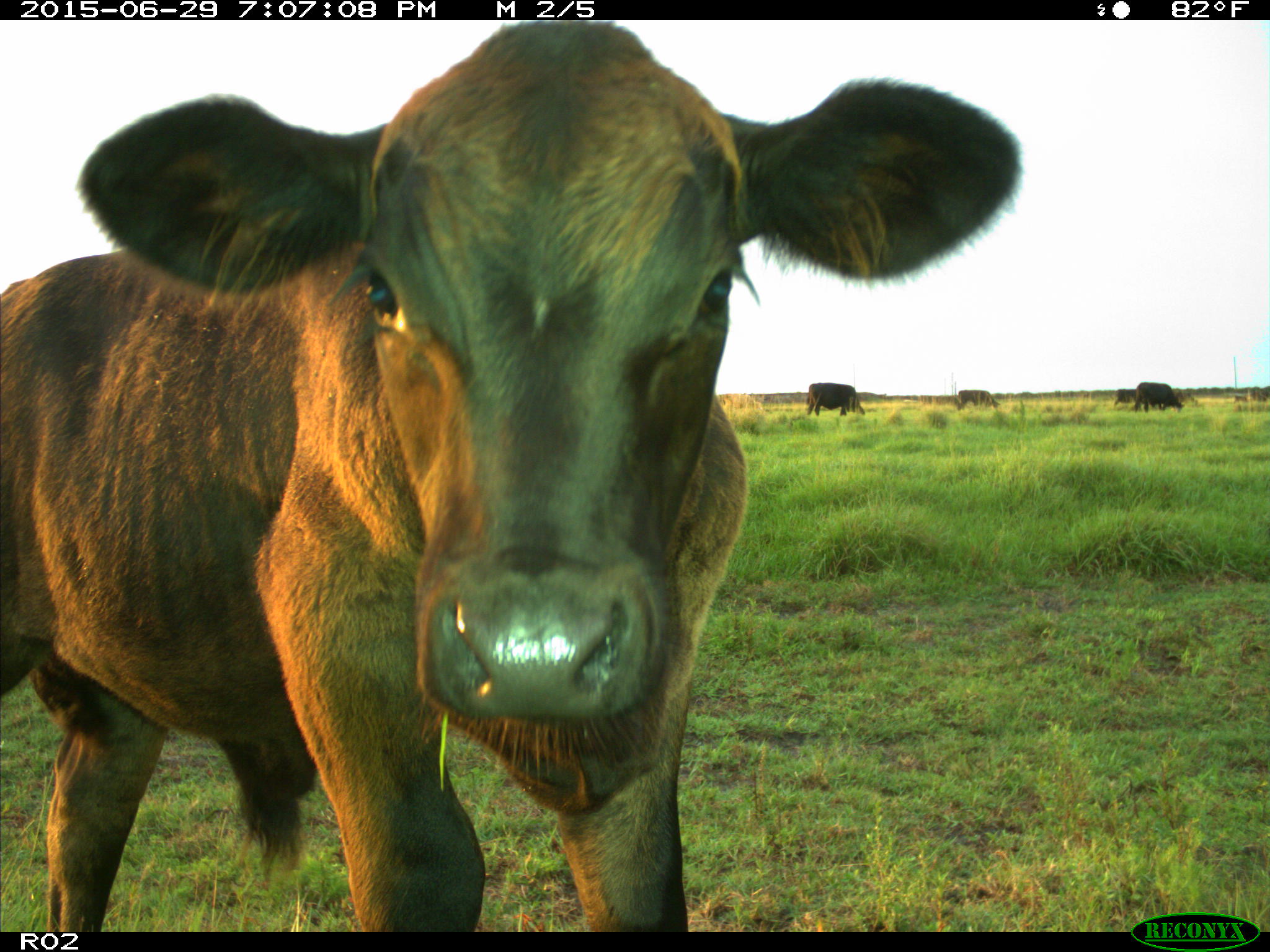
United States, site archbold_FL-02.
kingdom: Animalia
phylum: Chordata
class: Mammalia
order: Artiodactyla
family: Bovidae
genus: Bos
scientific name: Bos taurus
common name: domestic cow